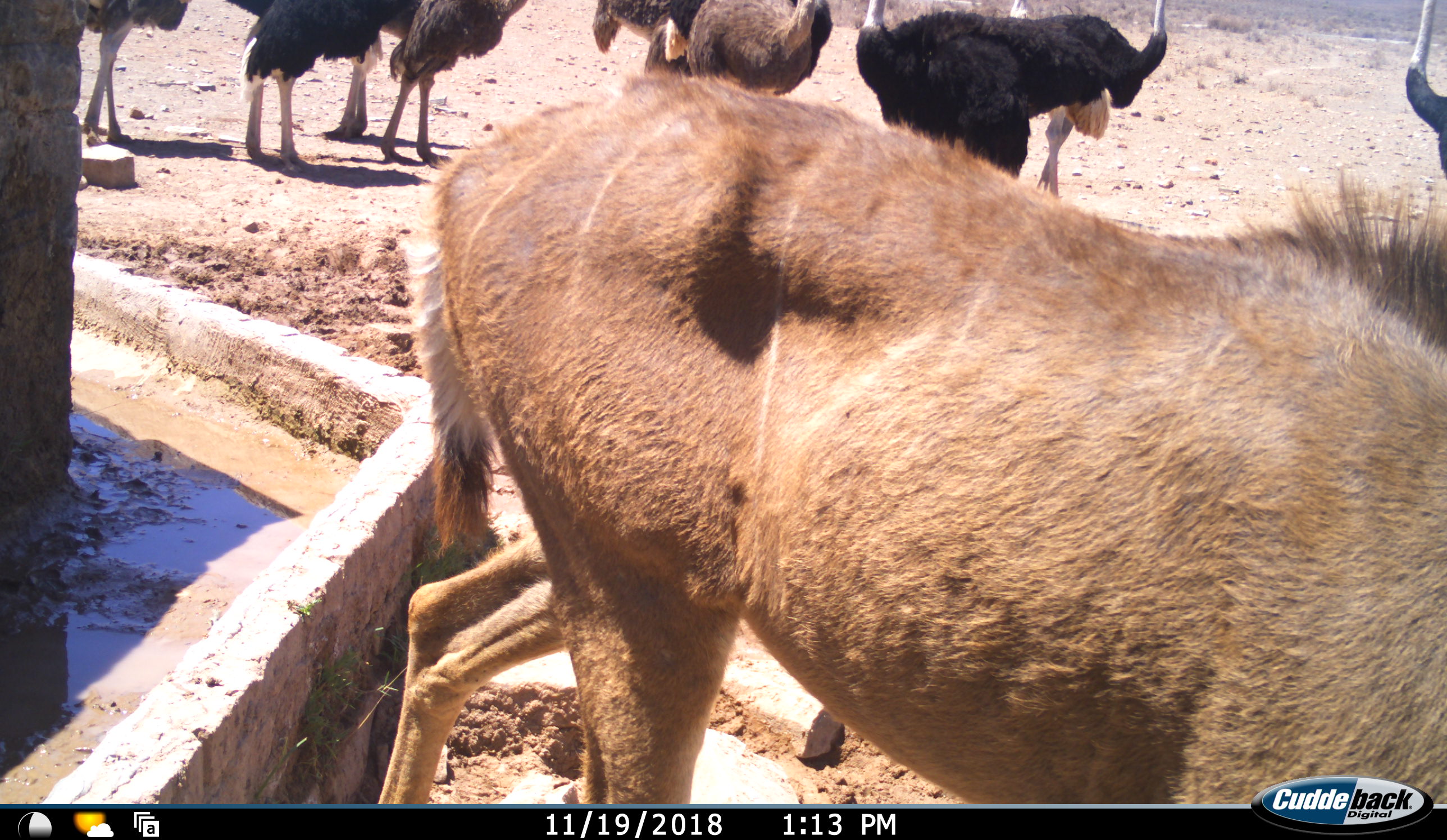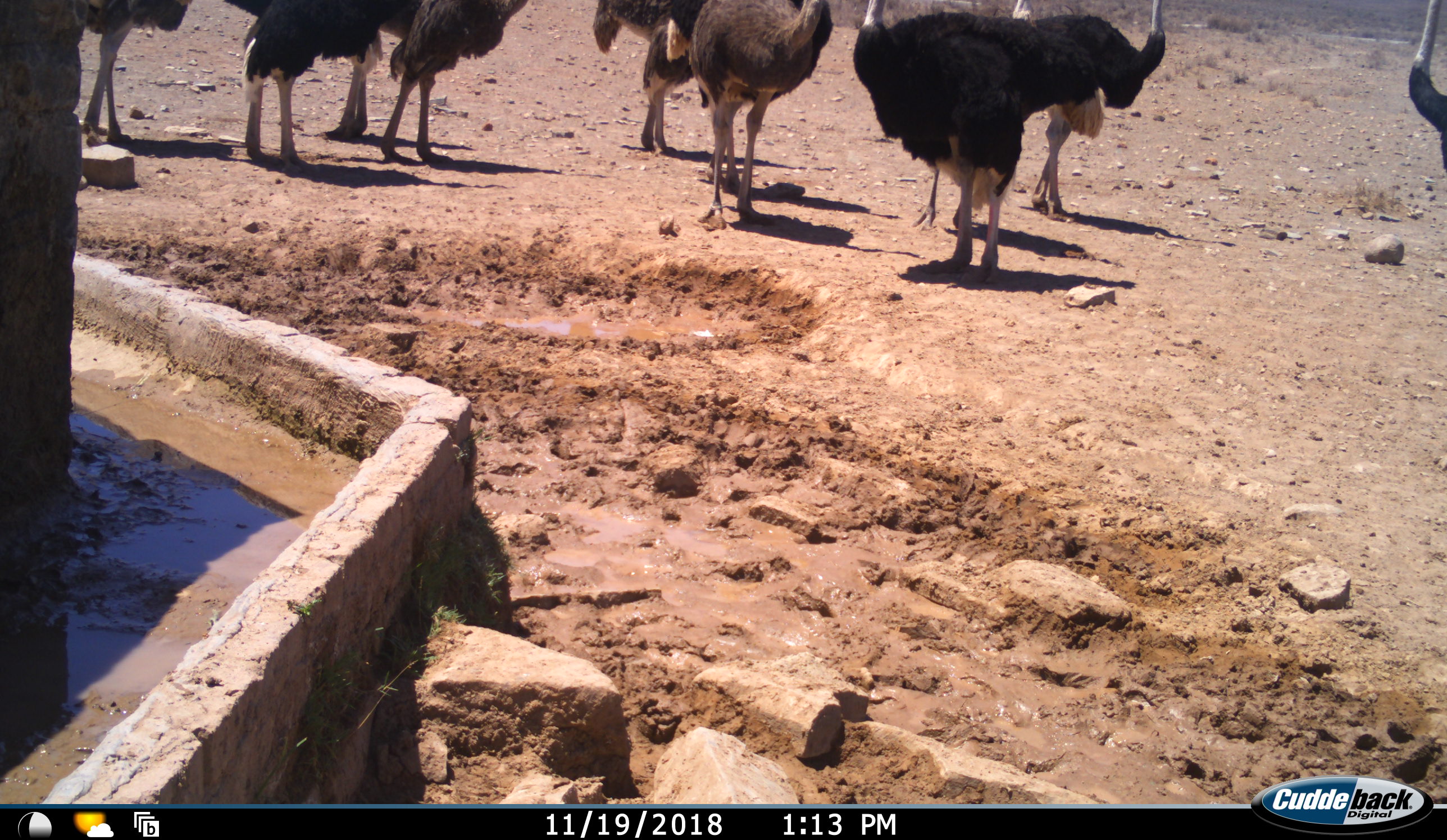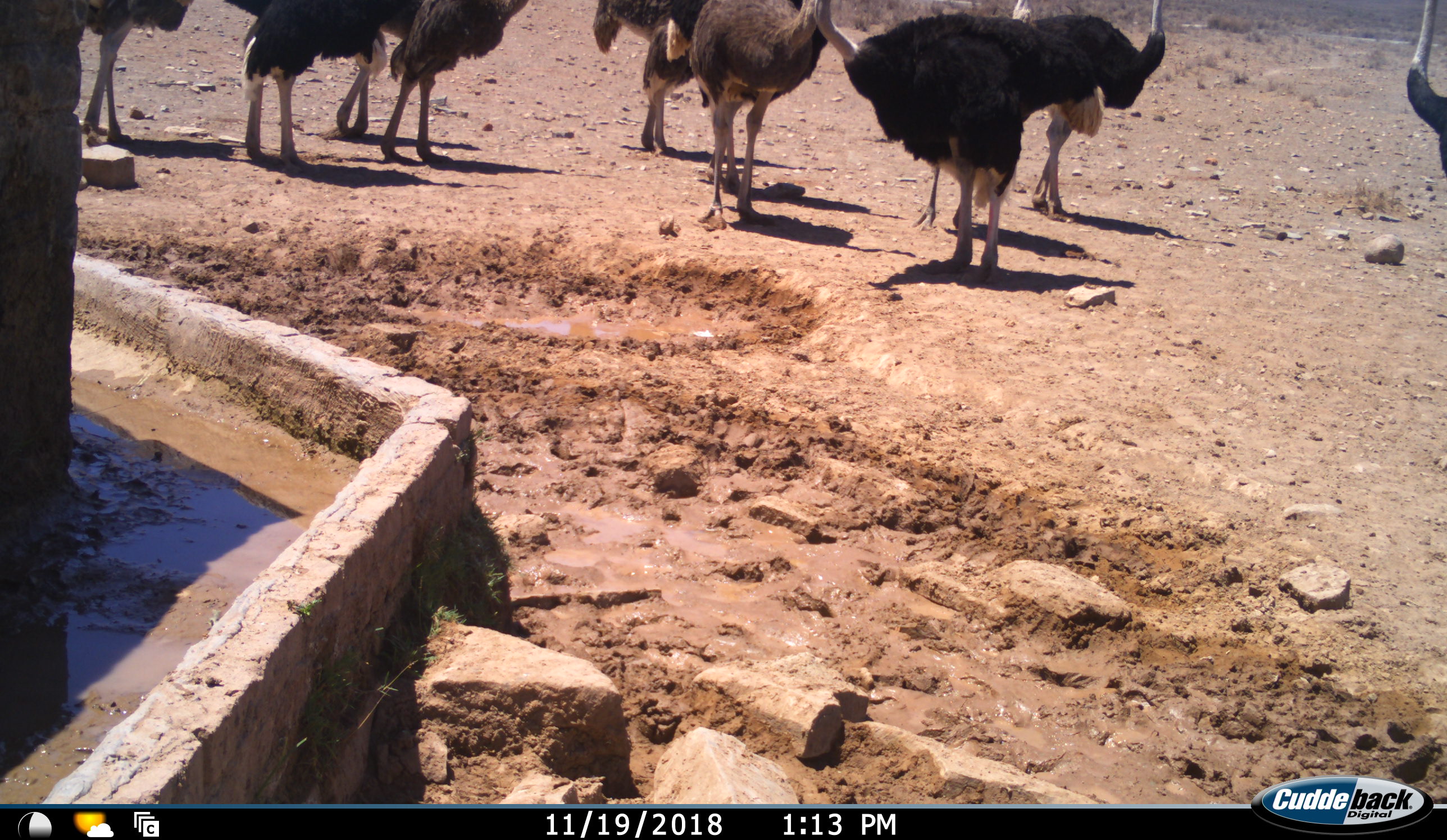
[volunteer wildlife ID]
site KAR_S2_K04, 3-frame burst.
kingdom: Animalia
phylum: Chordata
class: Mammalia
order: Artiodactyla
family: Bovidae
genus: Tragelaphus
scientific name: Tragelaphus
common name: kudu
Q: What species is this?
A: Kudu (Tragelaphus).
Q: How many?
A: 1.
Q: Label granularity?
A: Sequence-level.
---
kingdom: Animalia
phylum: Chordata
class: Aves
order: Struthioniformes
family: Struthionidae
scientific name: Struthionidae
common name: ostrich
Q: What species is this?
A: Ostrich (Struthionidae).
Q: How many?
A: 9.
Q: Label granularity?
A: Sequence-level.